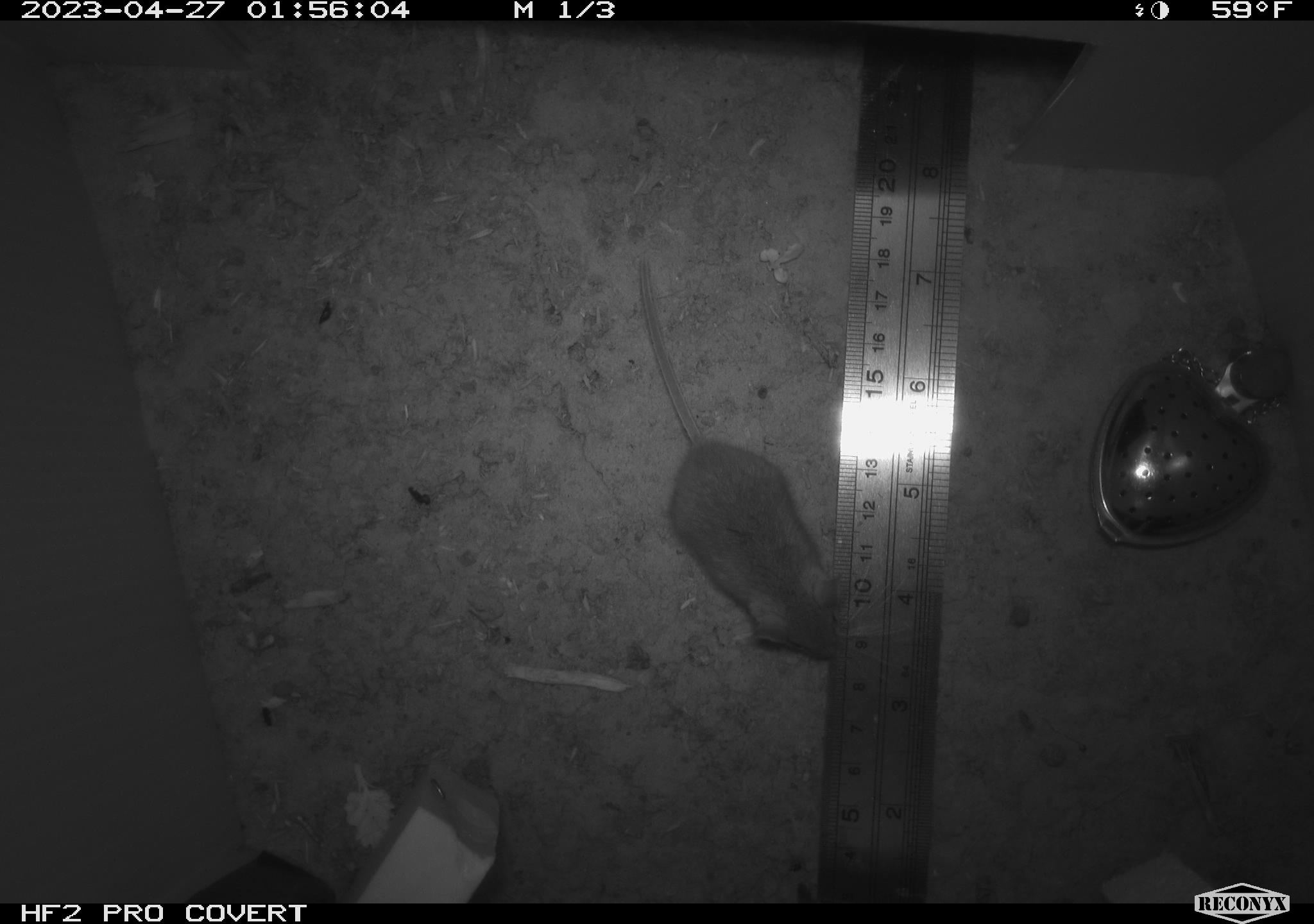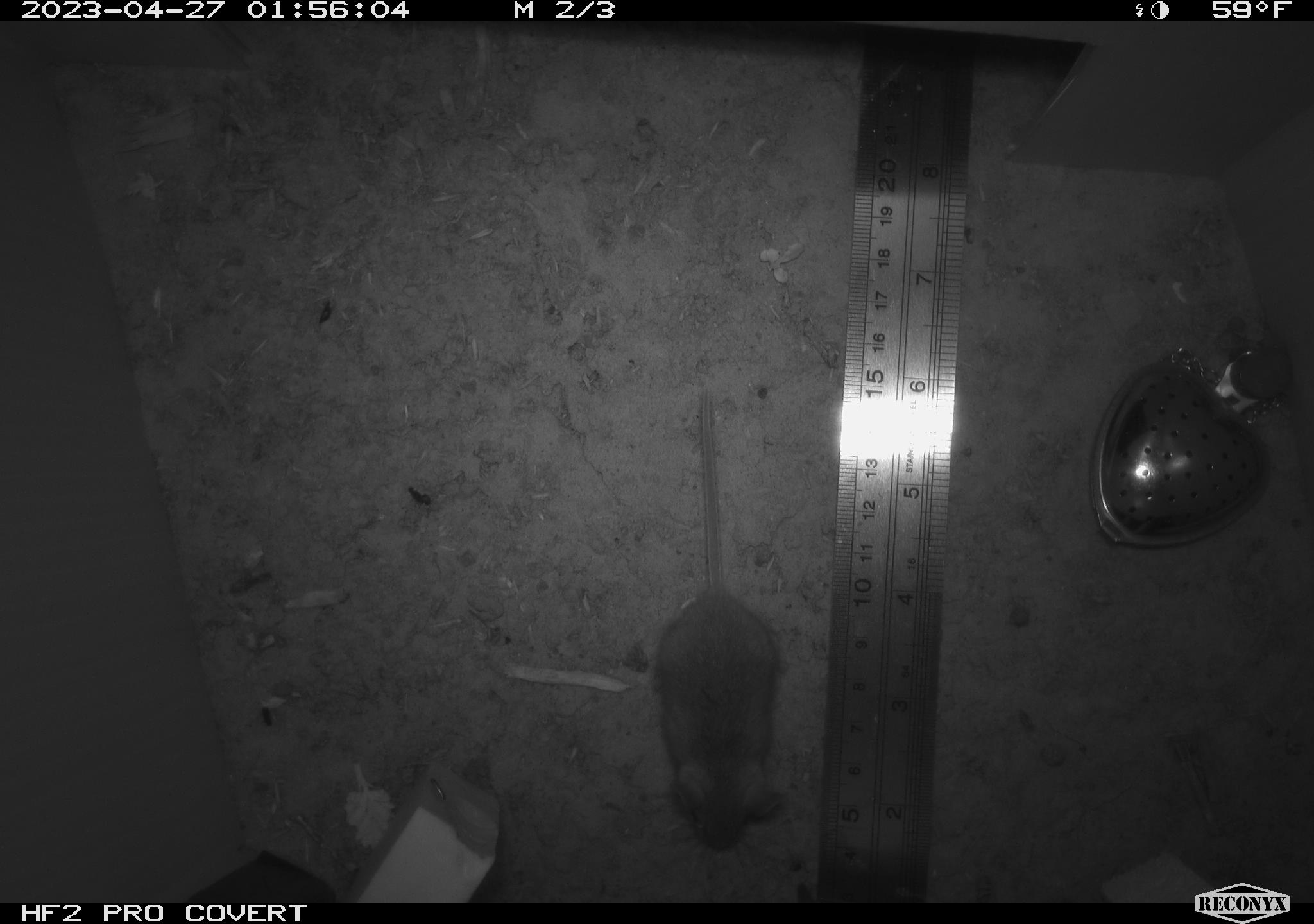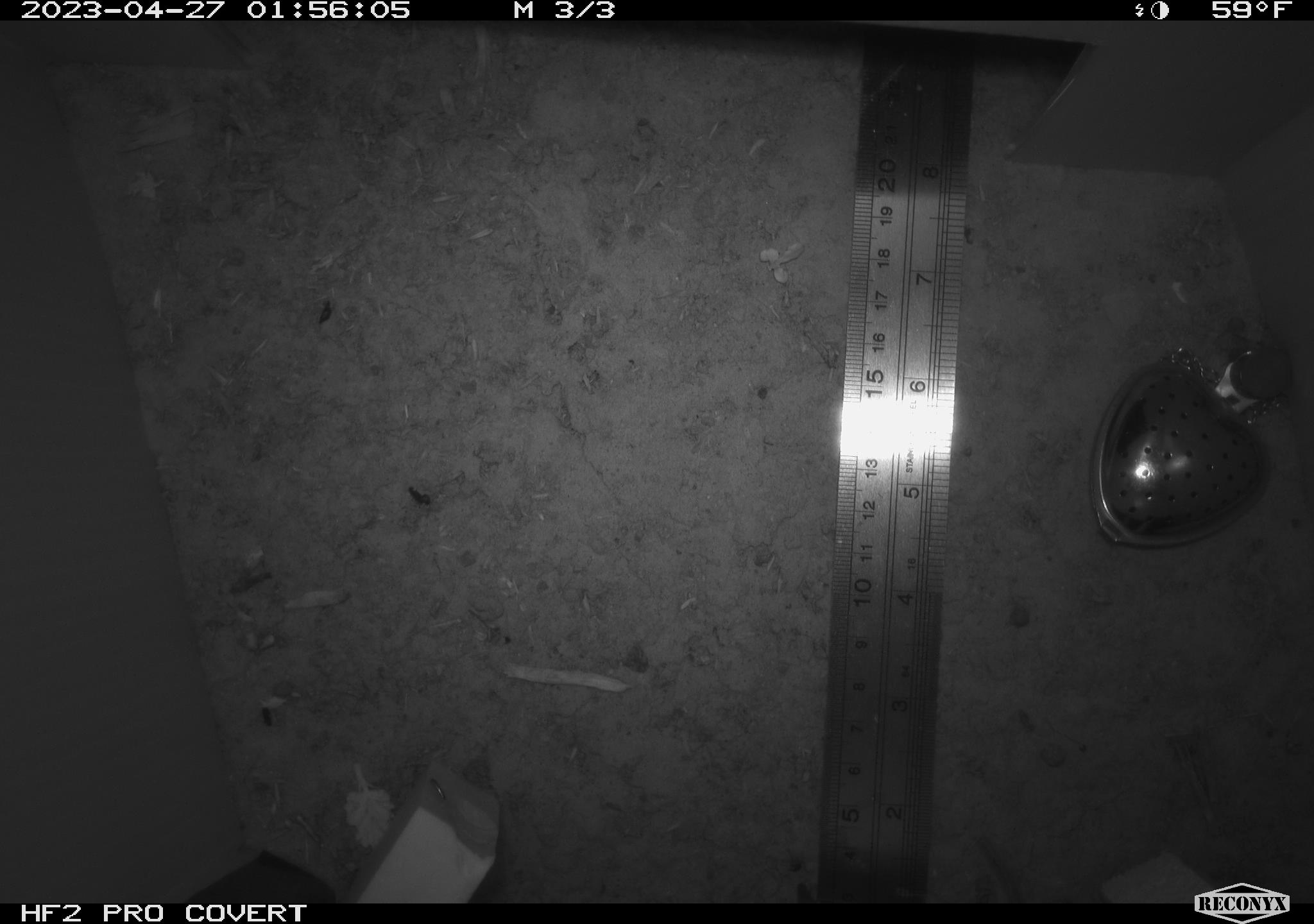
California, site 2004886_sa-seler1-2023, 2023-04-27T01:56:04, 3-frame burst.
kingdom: Animalia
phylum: Chordata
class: Mammalia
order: Rodentia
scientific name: Rodentia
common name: mouse species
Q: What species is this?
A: Mouse species (Rodentia).